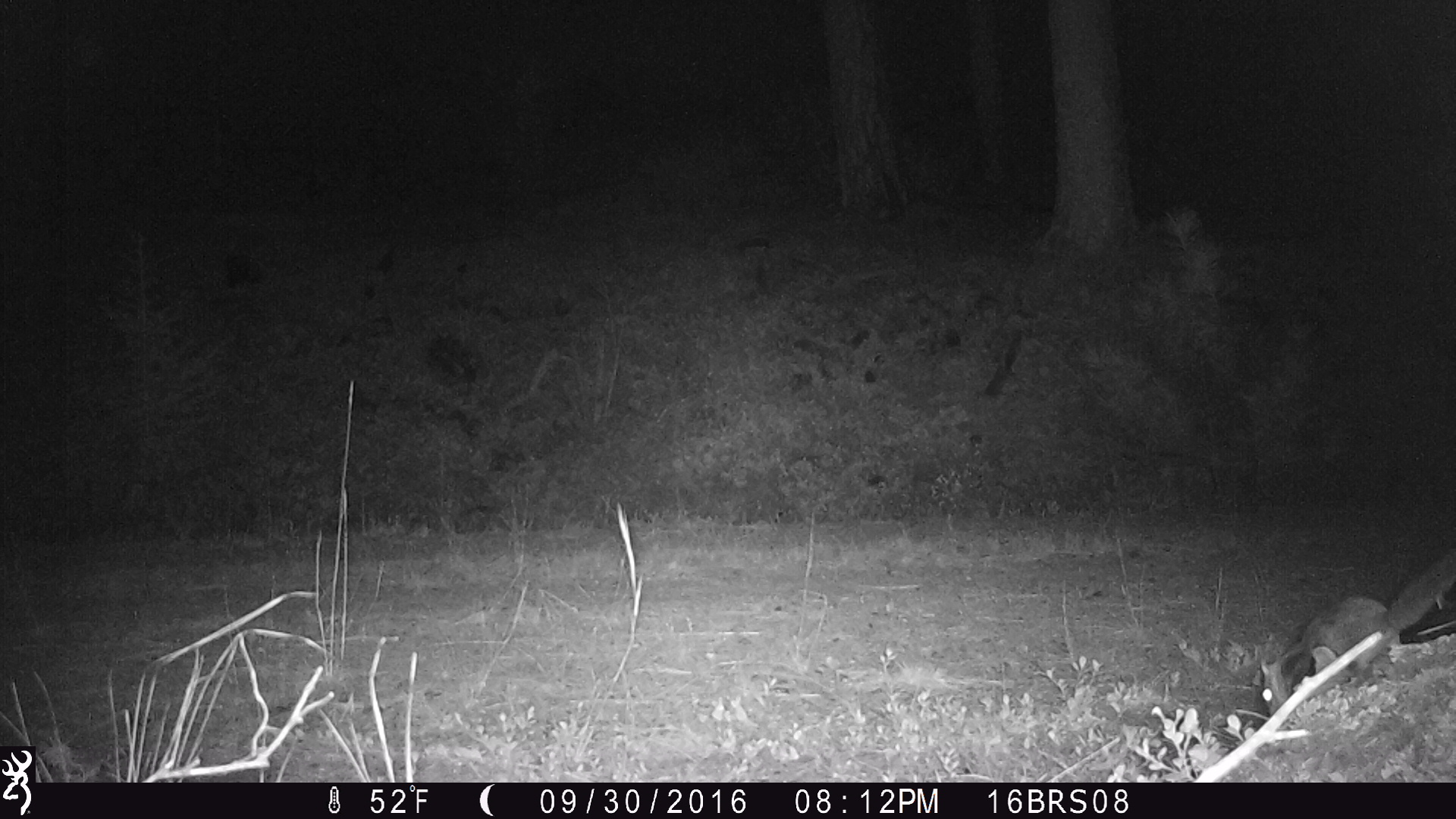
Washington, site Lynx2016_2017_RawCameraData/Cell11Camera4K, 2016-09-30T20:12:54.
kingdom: Animalia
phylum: Chordata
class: Mammalia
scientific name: Mammalia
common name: small mammal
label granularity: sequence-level